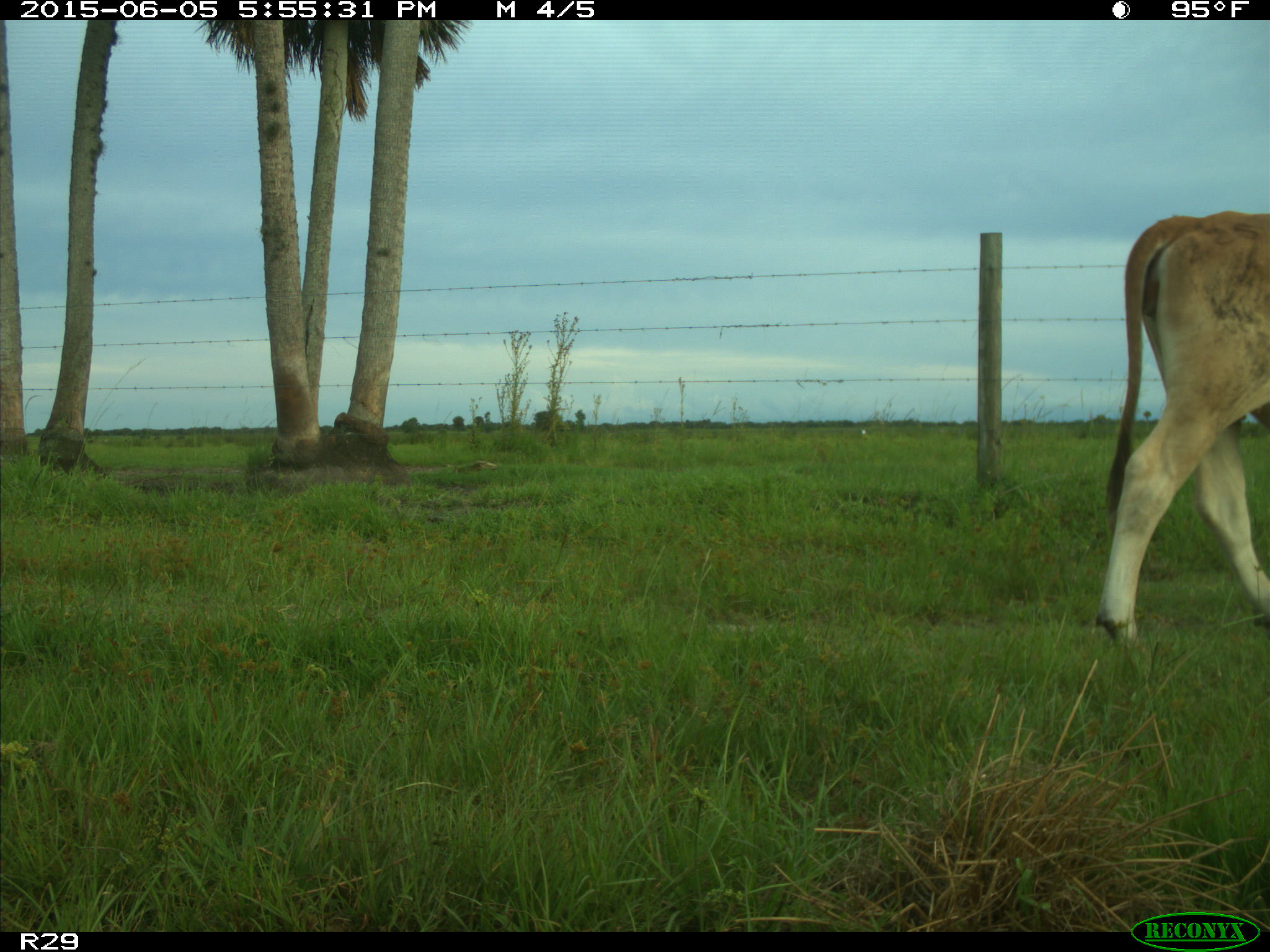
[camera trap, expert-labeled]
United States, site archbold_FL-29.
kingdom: Animalia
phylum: Chordata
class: Mammalia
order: Artiodactyla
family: Bovidae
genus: Bos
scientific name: Bos taurus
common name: domestic cow